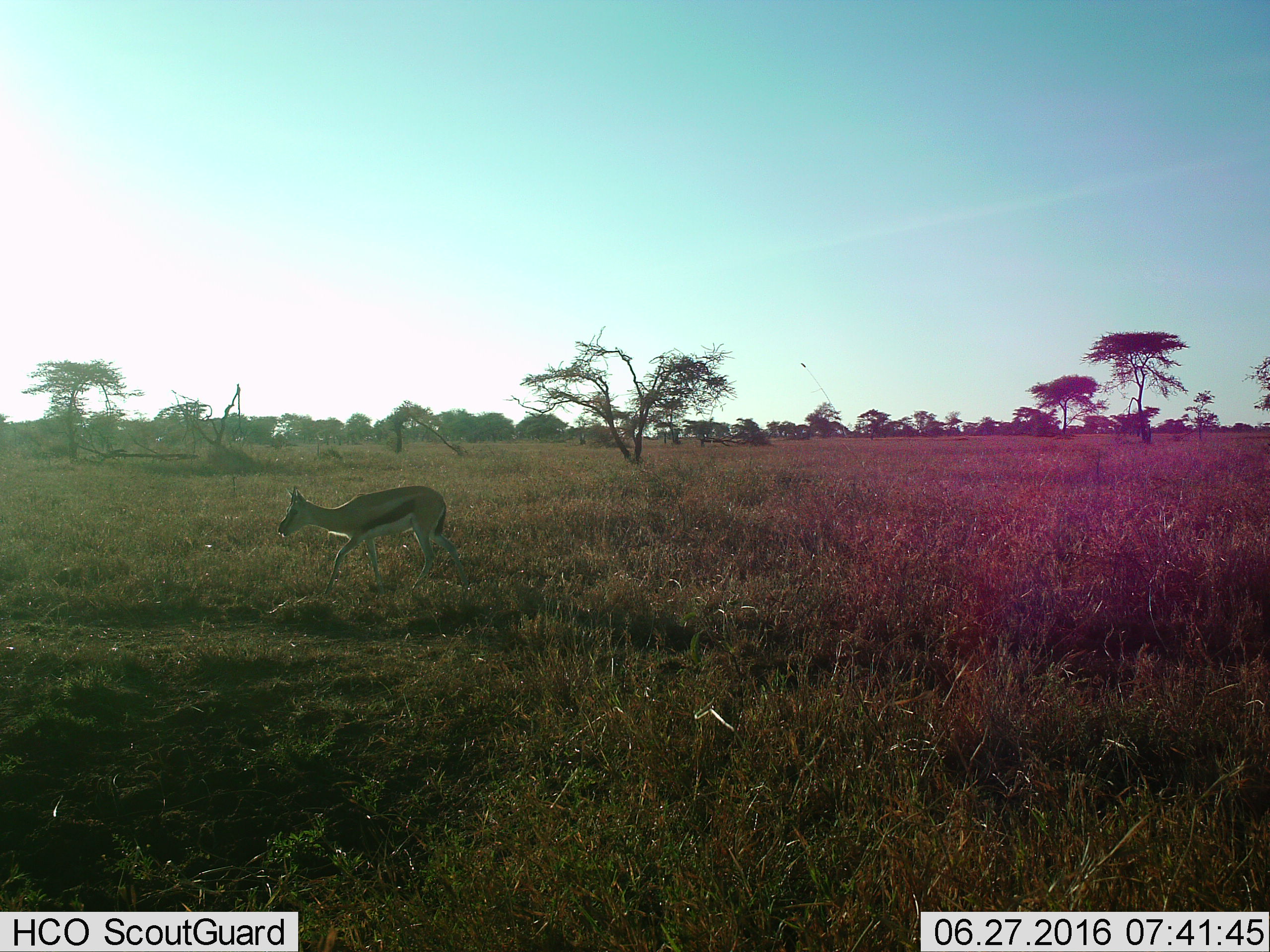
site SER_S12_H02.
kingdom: Animalia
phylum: Chordata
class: Mammalia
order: Artiodactyla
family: Bovidae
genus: Eudorcas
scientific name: Eudorcas thomsonii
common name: thomson's gazelle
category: gazellethomsons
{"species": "gazellethomsons (thomson's gazelle) (Eudorcas thomsonii)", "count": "1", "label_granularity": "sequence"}